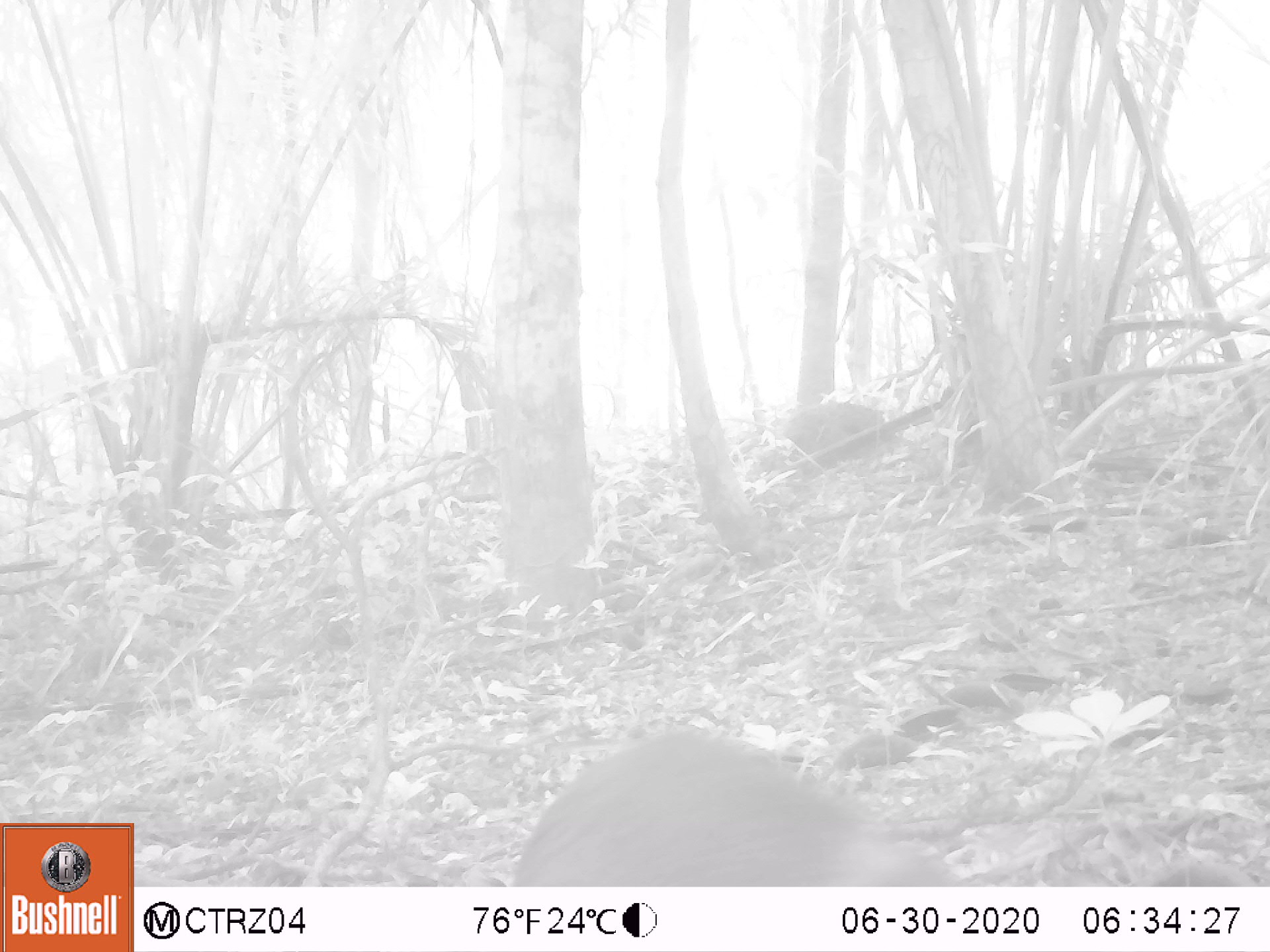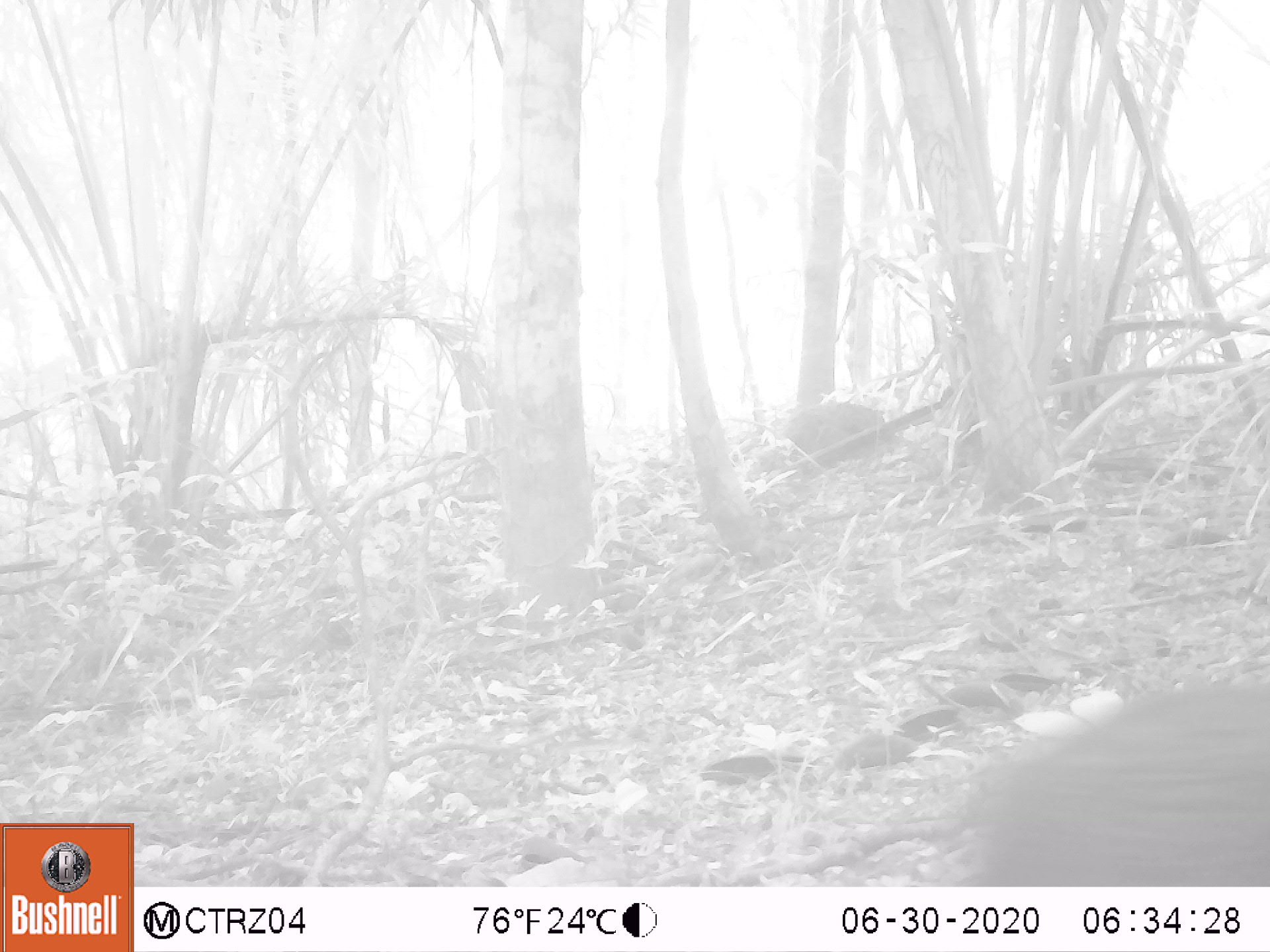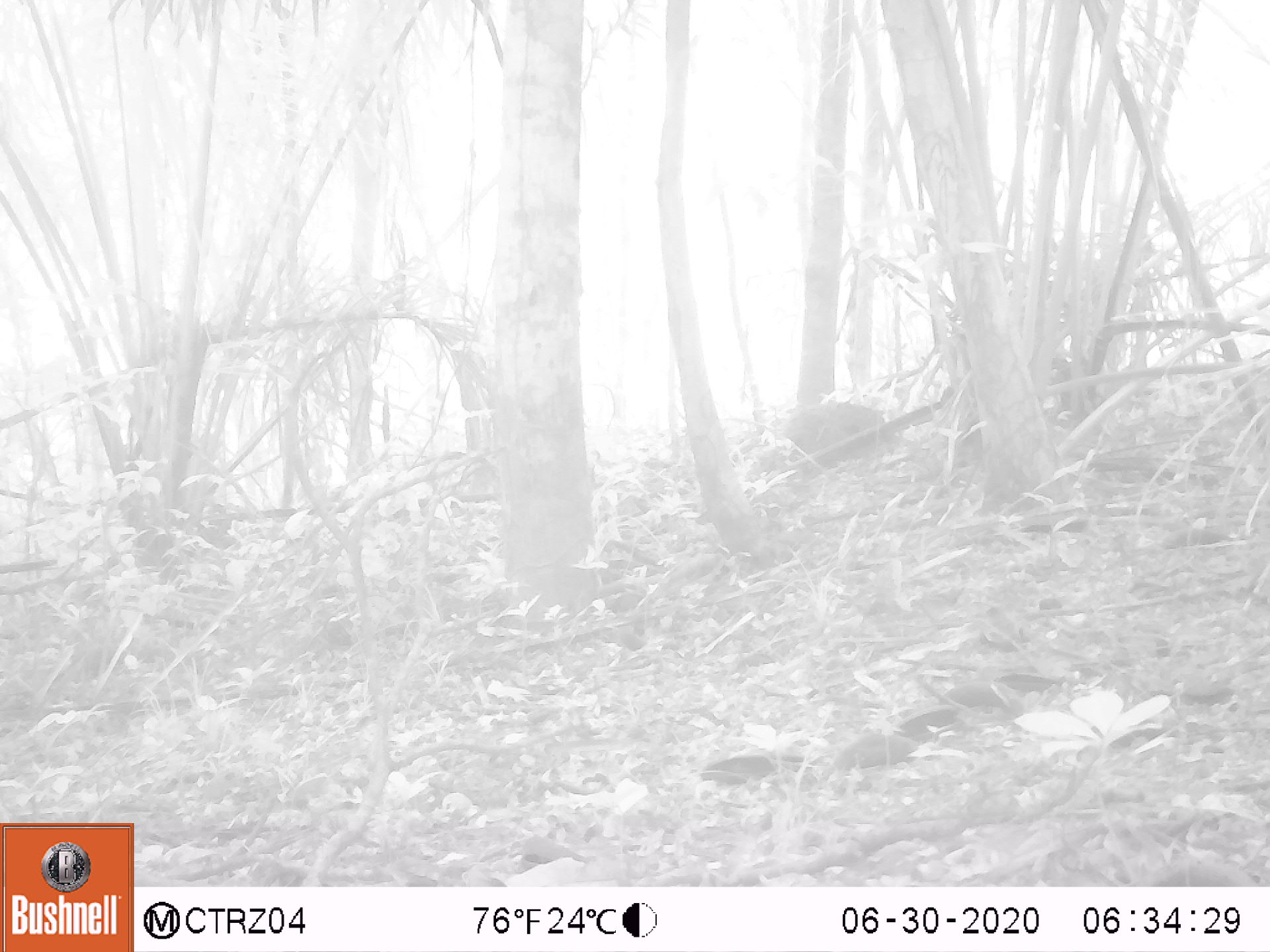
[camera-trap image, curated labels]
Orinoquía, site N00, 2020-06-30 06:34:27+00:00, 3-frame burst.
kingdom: Animalia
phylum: Chordata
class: Mammalia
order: Rodentia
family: Dasyproctidae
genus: Dasyprocta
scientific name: Dasyprocta fuliginosa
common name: black agouti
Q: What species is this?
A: Black agouti (Dasyprocta fuliginosa).